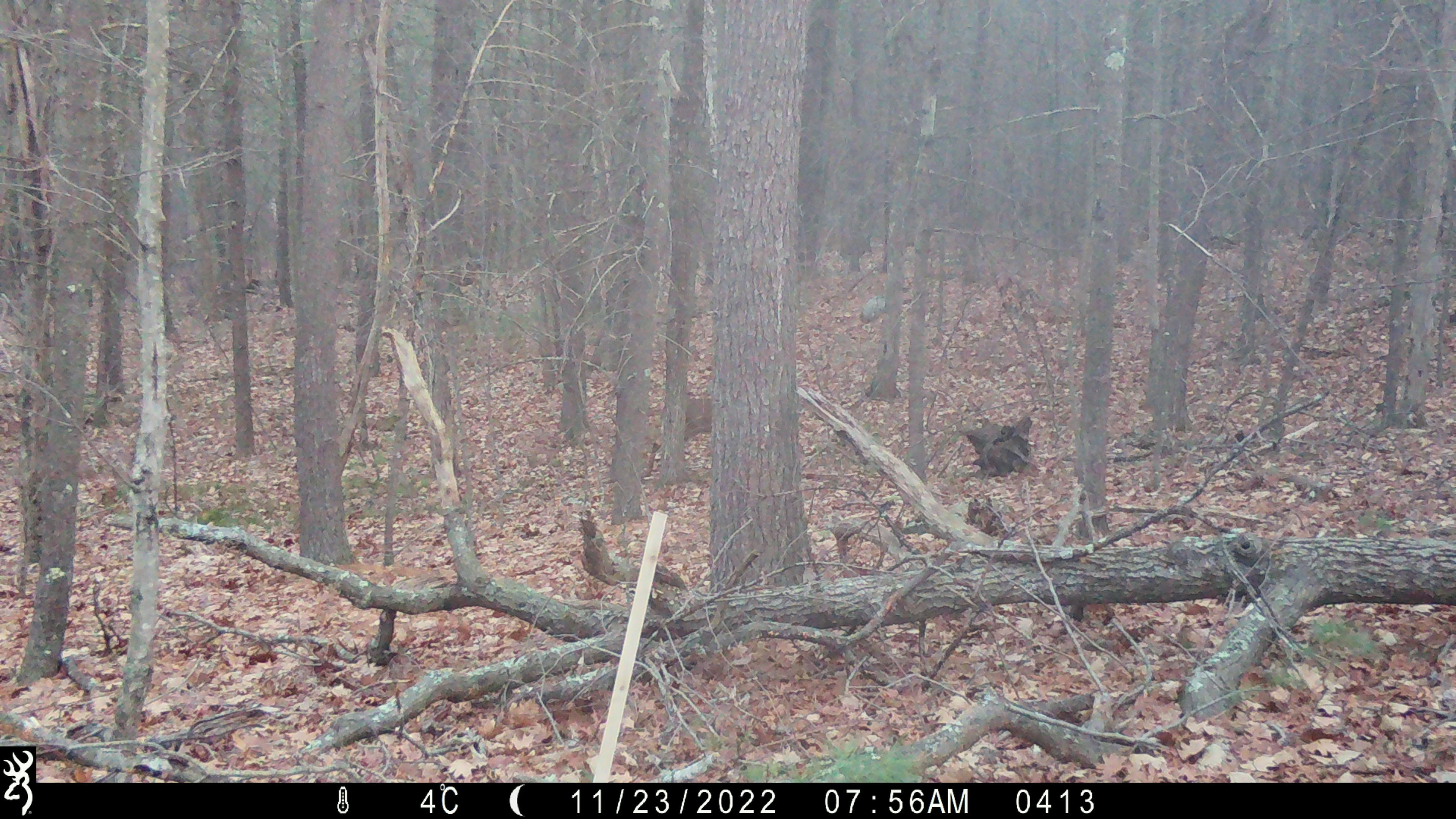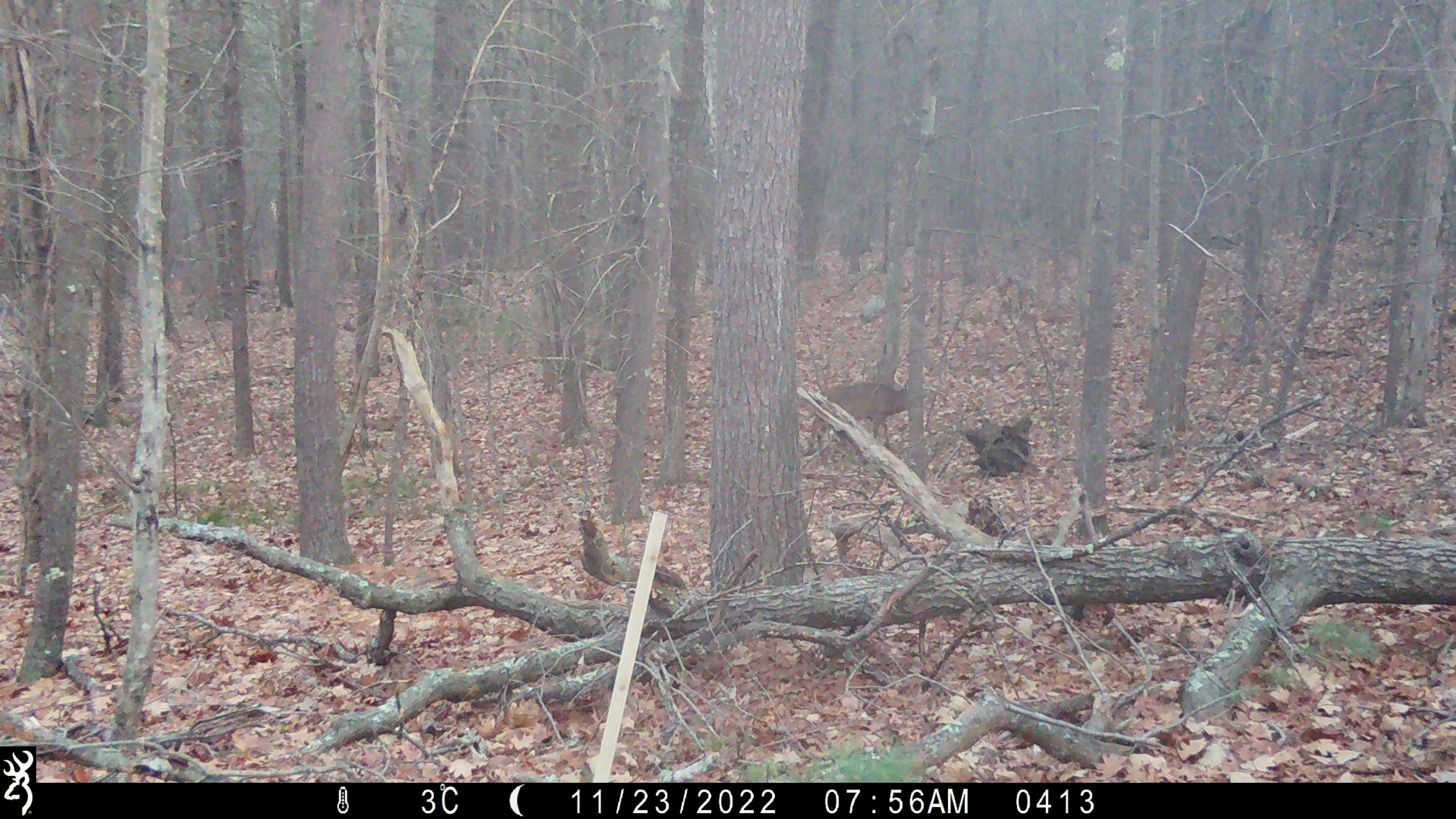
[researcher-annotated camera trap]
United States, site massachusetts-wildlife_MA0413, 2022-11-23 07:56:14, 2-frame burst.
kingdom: Animalia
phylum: Chordata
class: Mammalia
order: Artiodactyla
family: Cervidae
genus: Odocoileus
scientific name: Odocoileus virginianus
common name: white-tailed deer